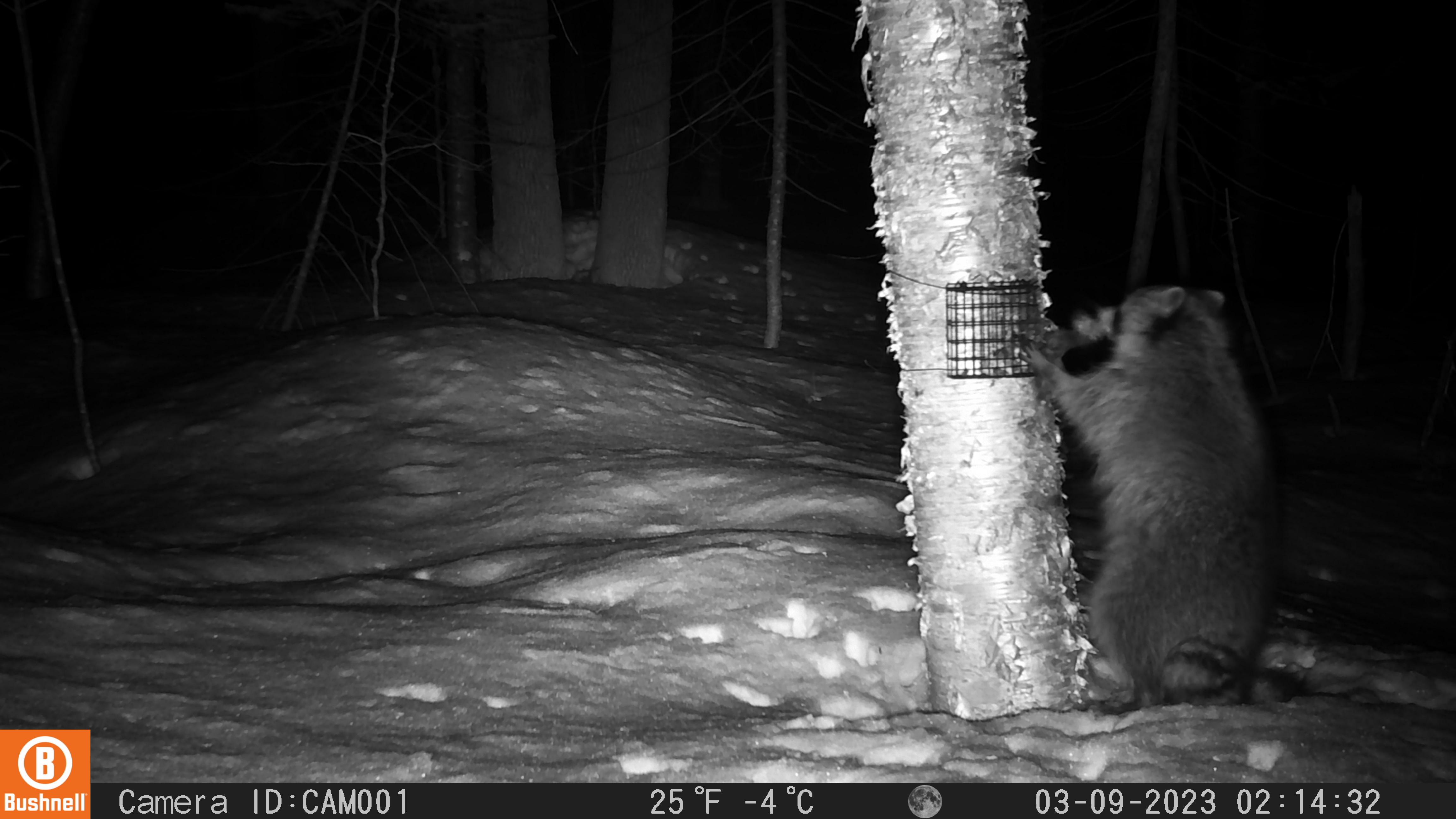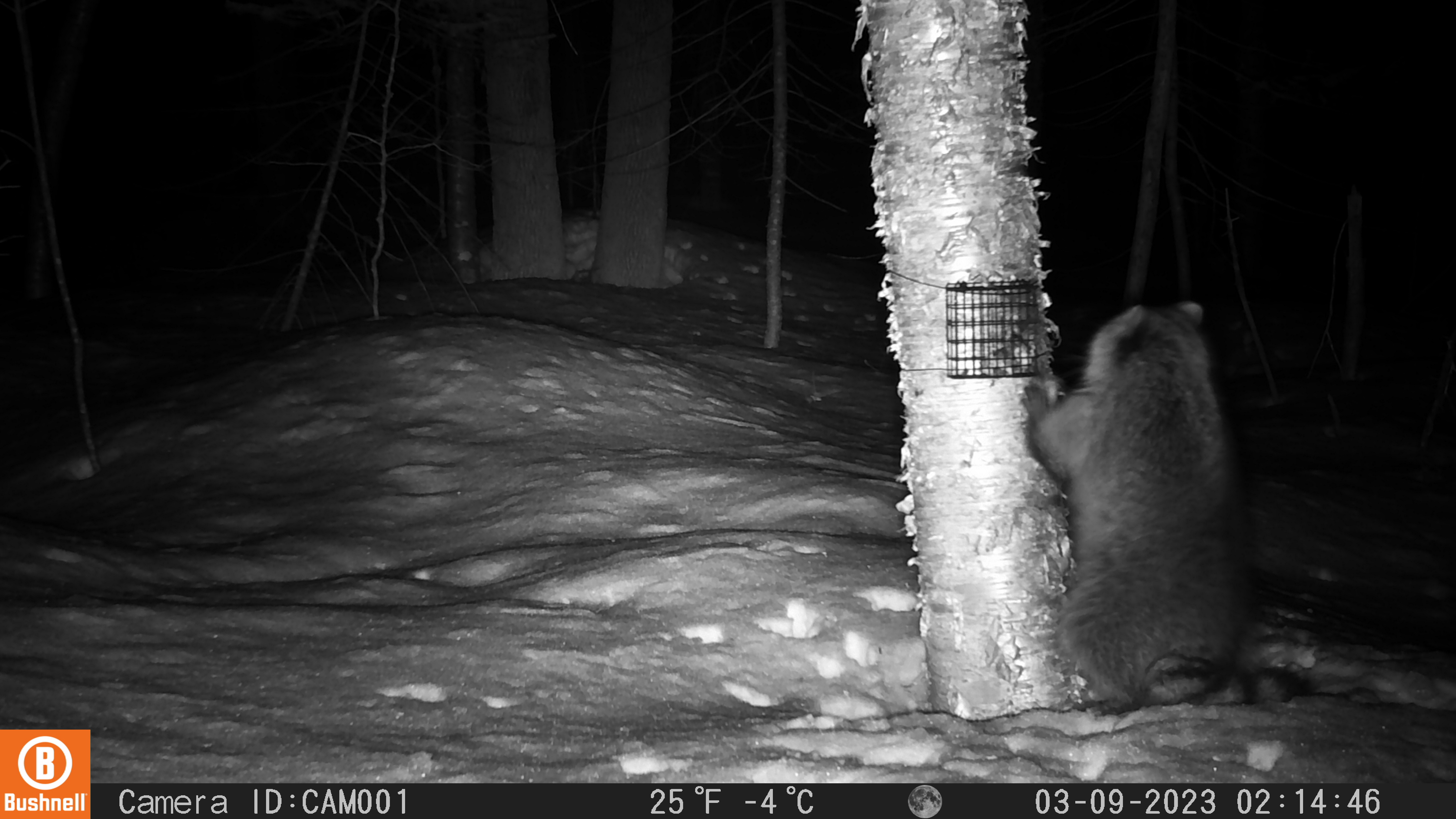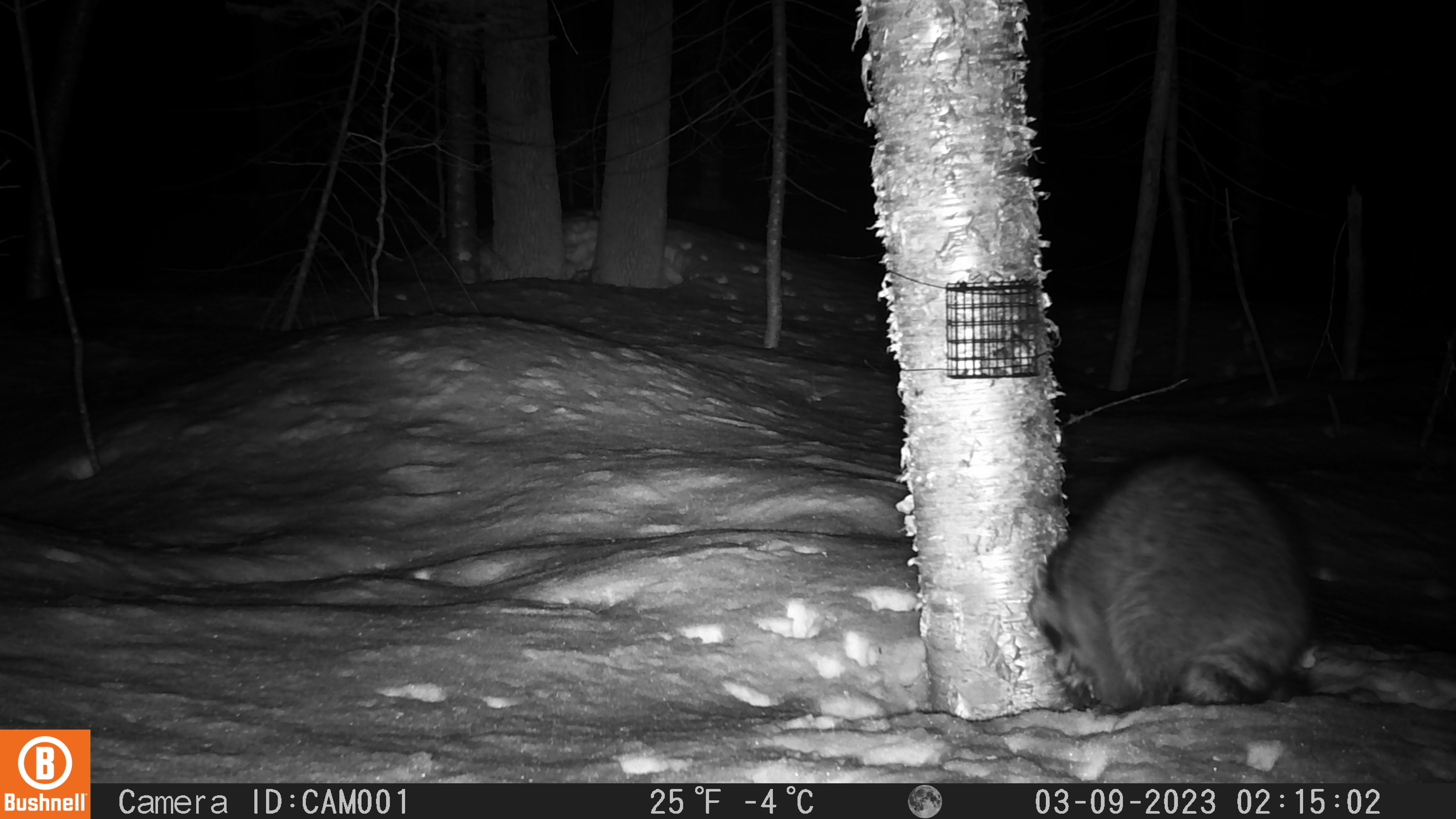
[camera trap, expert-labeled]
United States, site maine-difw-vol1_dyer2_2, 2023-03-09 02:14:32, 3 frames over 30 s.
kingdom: Animalia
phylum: Chordata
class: Mammalia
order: Carnivora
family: Procyonidae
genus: Procyon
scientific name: Procyon lotor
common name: raccoon